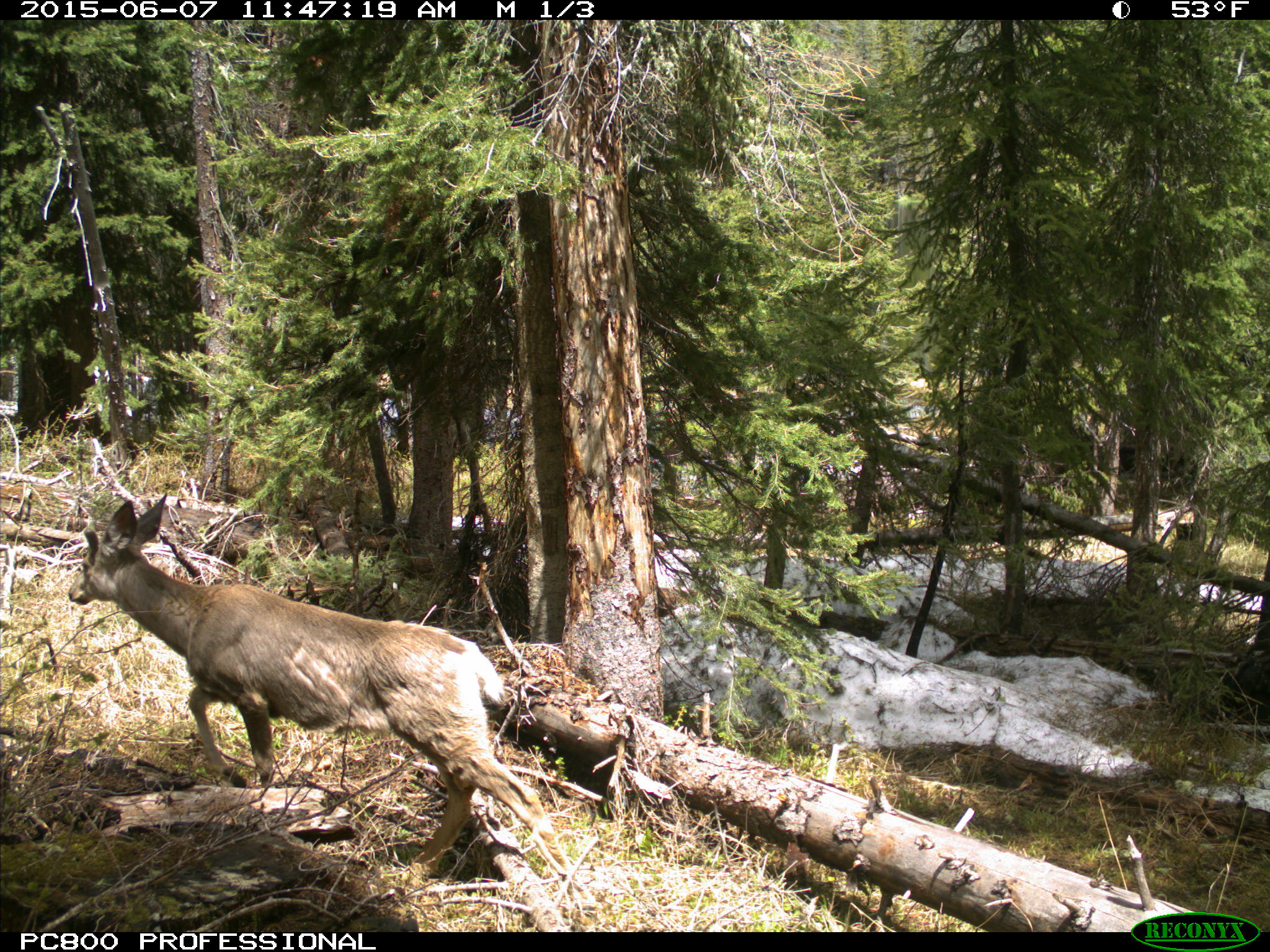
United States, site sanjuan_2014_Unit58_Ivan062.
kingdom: Animalia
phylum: Chordata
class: Mammalia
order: Artiodactyla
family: Cervidae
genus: Odocoileus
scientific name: Odocoileus hemionus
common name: mule deer